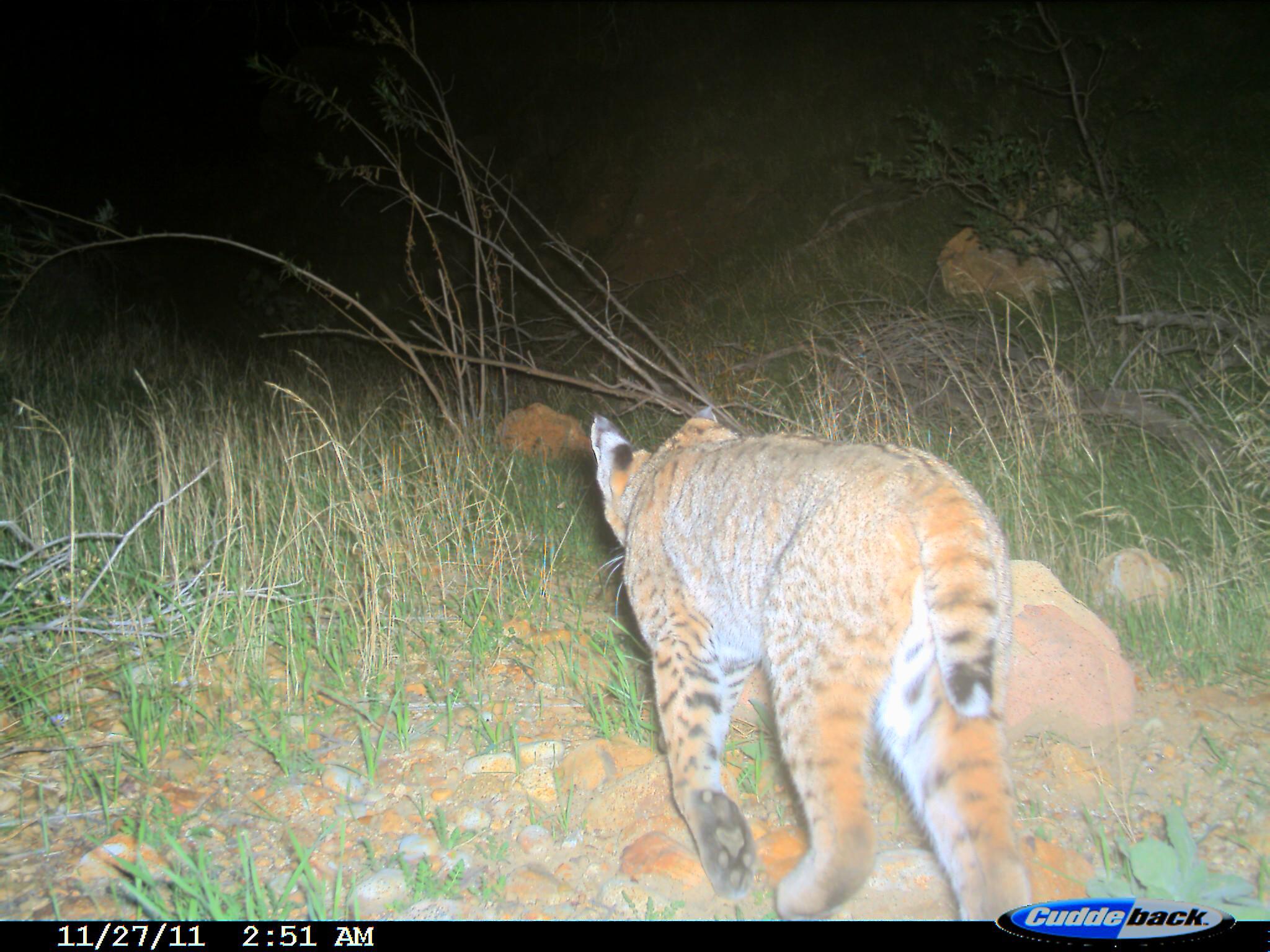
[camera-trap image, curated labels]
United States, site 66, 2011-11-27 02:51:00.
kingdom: Animalia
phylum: Chordata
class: Mammalia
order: Carnivora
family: Felidae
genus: Lynx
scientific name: Lynx rufus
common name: bobcat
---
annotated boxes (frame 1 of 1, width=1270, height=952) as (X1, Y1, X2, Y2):
bobcat: (589, 402, 1041, 920)